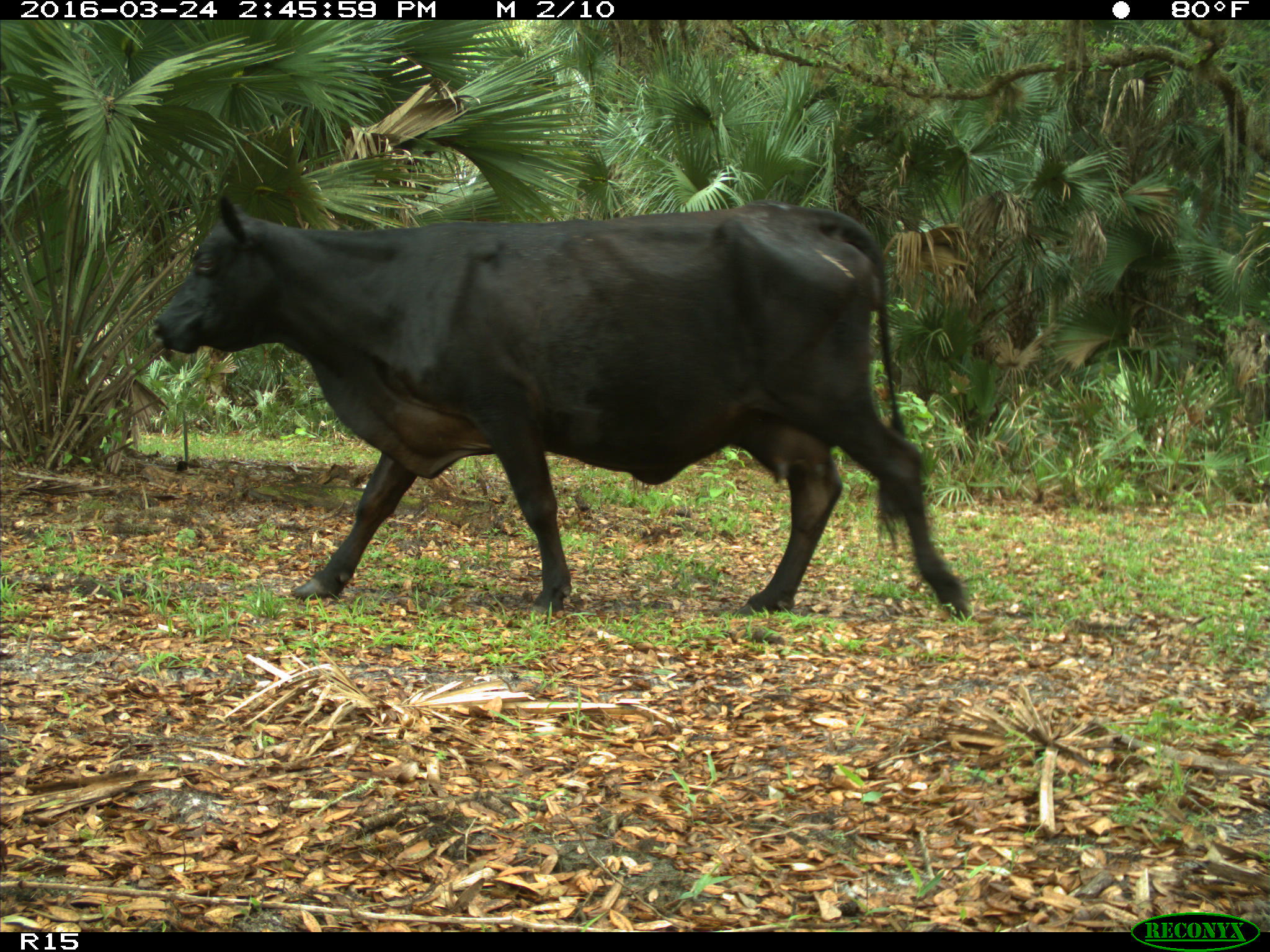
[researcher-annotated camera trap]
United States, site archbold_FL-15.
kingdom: Animalia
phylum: Chordata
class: Mammalia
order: Artiodactyla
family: Bovidae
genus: Bos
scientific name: Bos taurus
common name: domestic cow